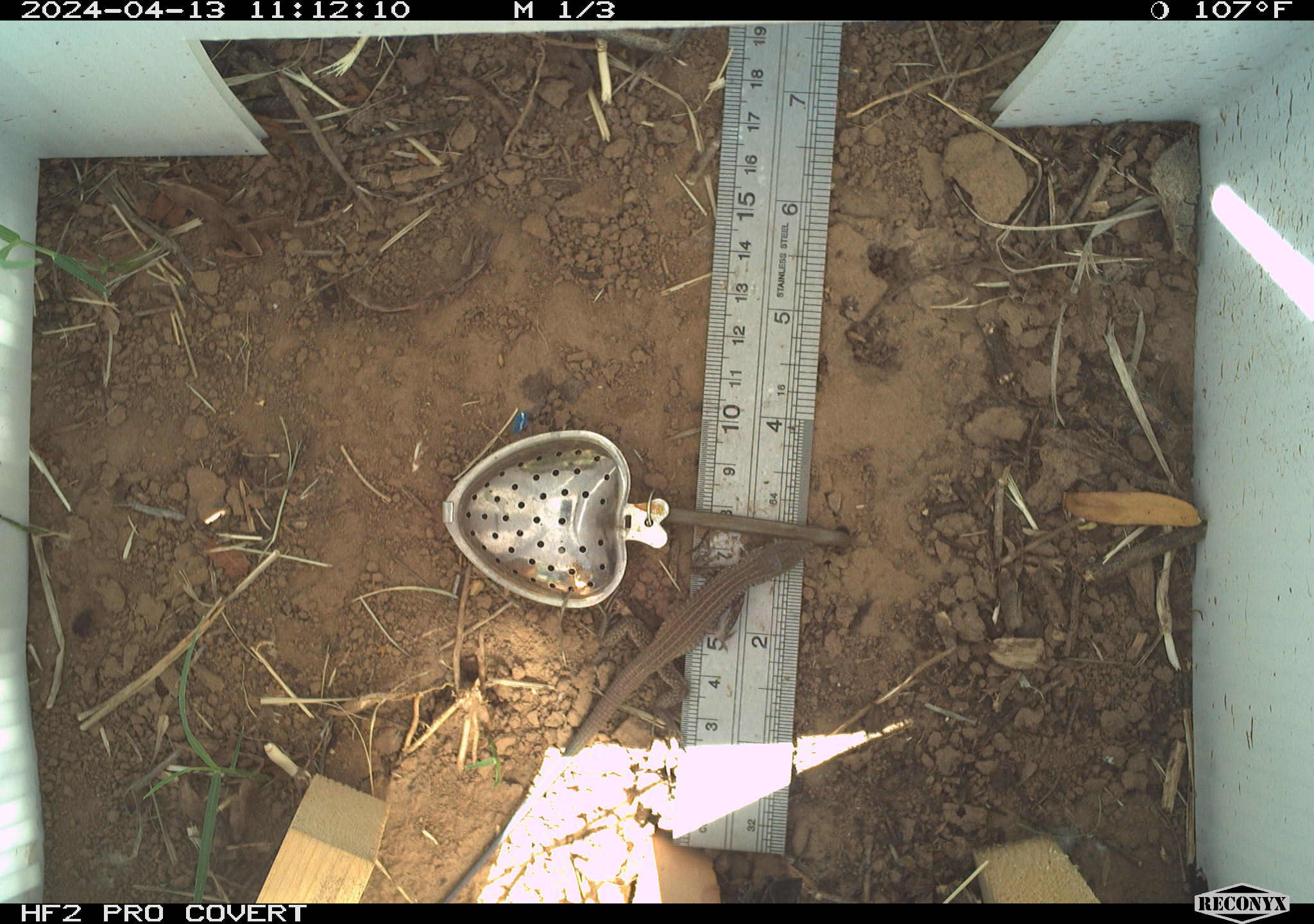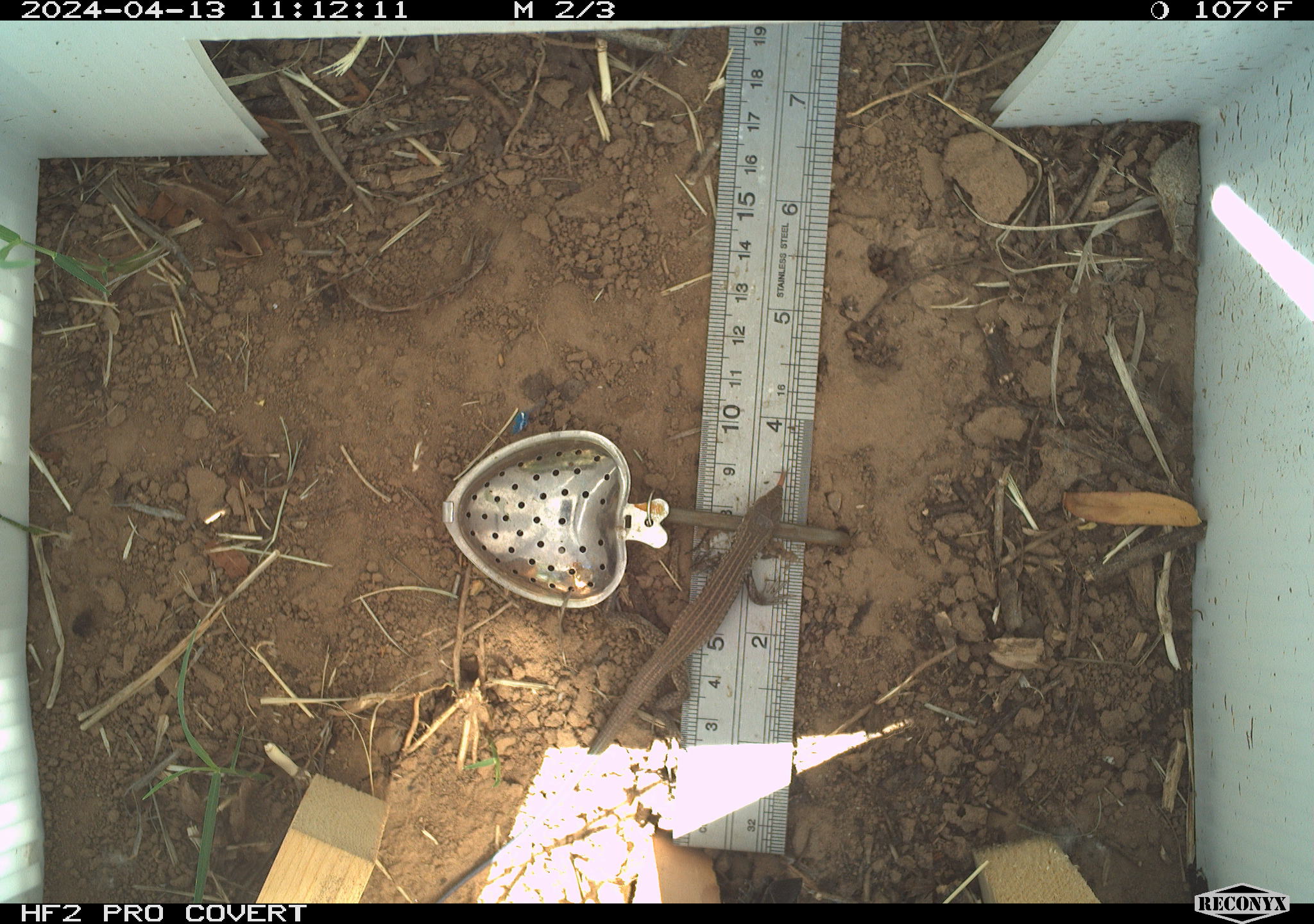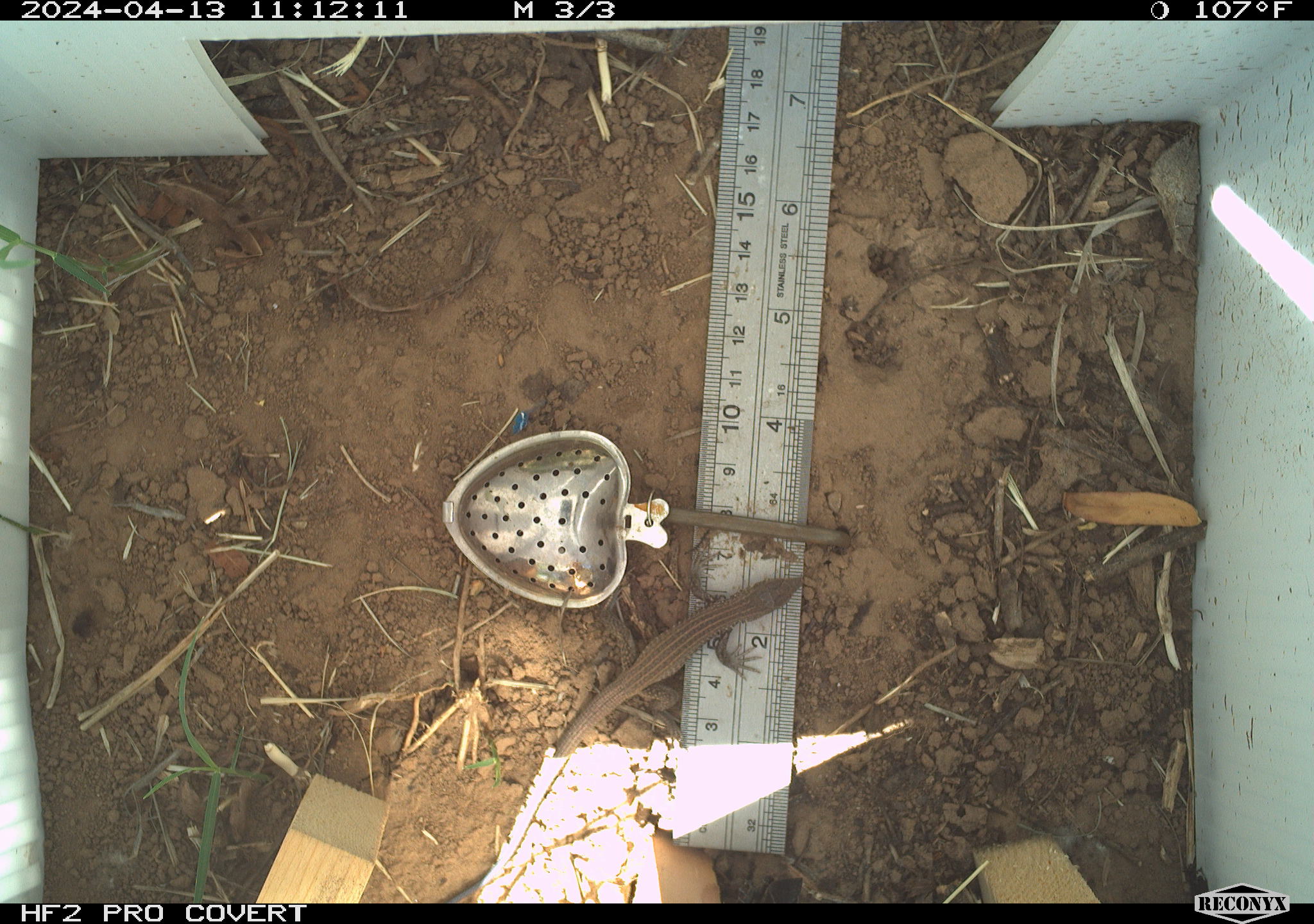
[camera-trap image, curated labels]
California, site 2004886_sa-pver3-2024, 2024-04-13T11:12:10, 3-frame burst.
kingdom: Animalia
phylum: Chordata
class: Reptilia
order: Squamata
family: Teiidae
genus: Aspidoscelis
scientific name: Aspidoscelis tigris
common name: western whiptail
Western whiptail (Aspidoscelis tigris).